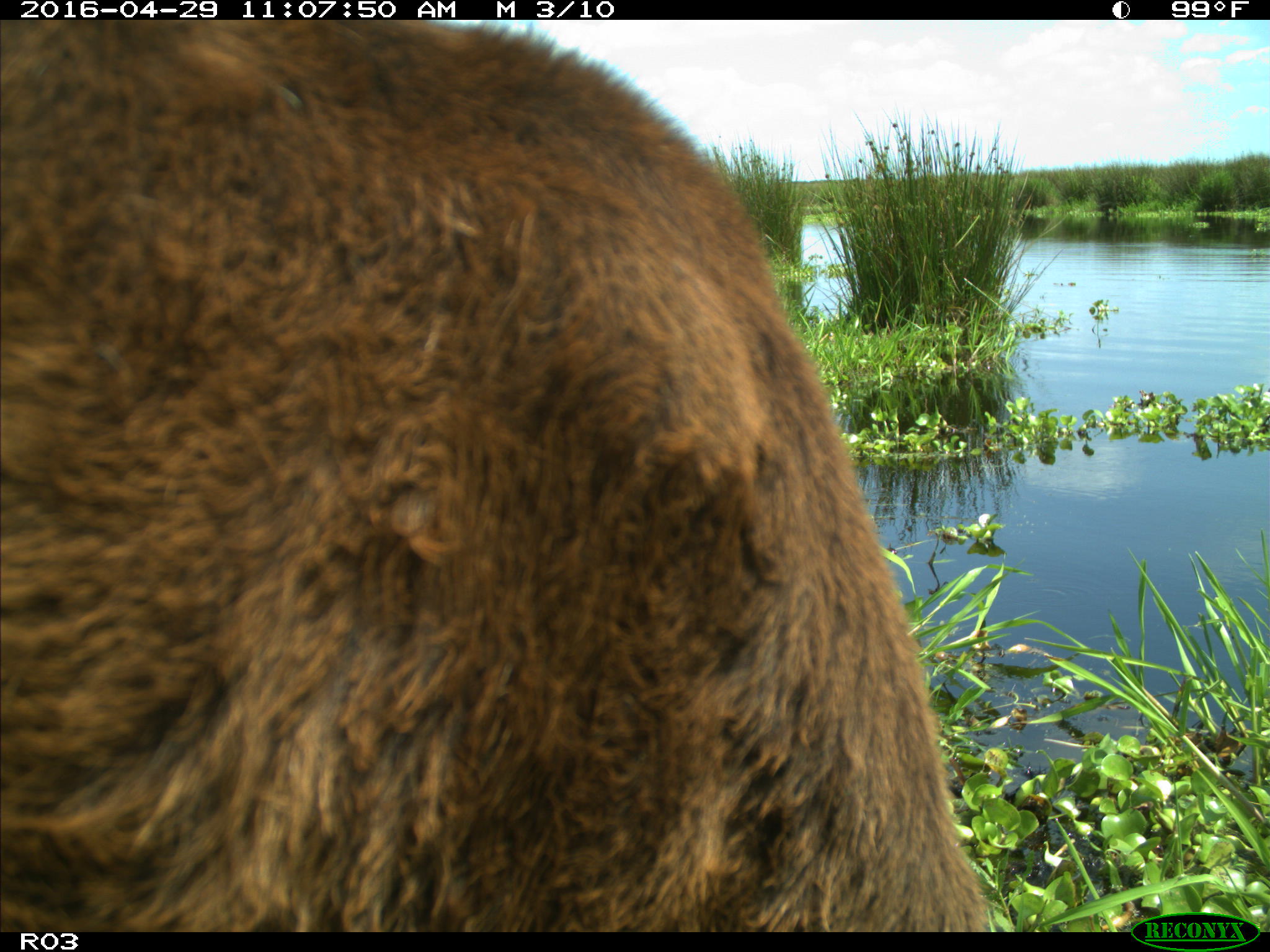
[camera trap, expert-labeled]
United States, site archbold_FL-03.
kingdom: Animalia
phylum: Chordata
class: Mammalia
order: Artiodactyla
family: Bovidae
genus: Bos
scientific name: Bos taurus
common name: domestic cow